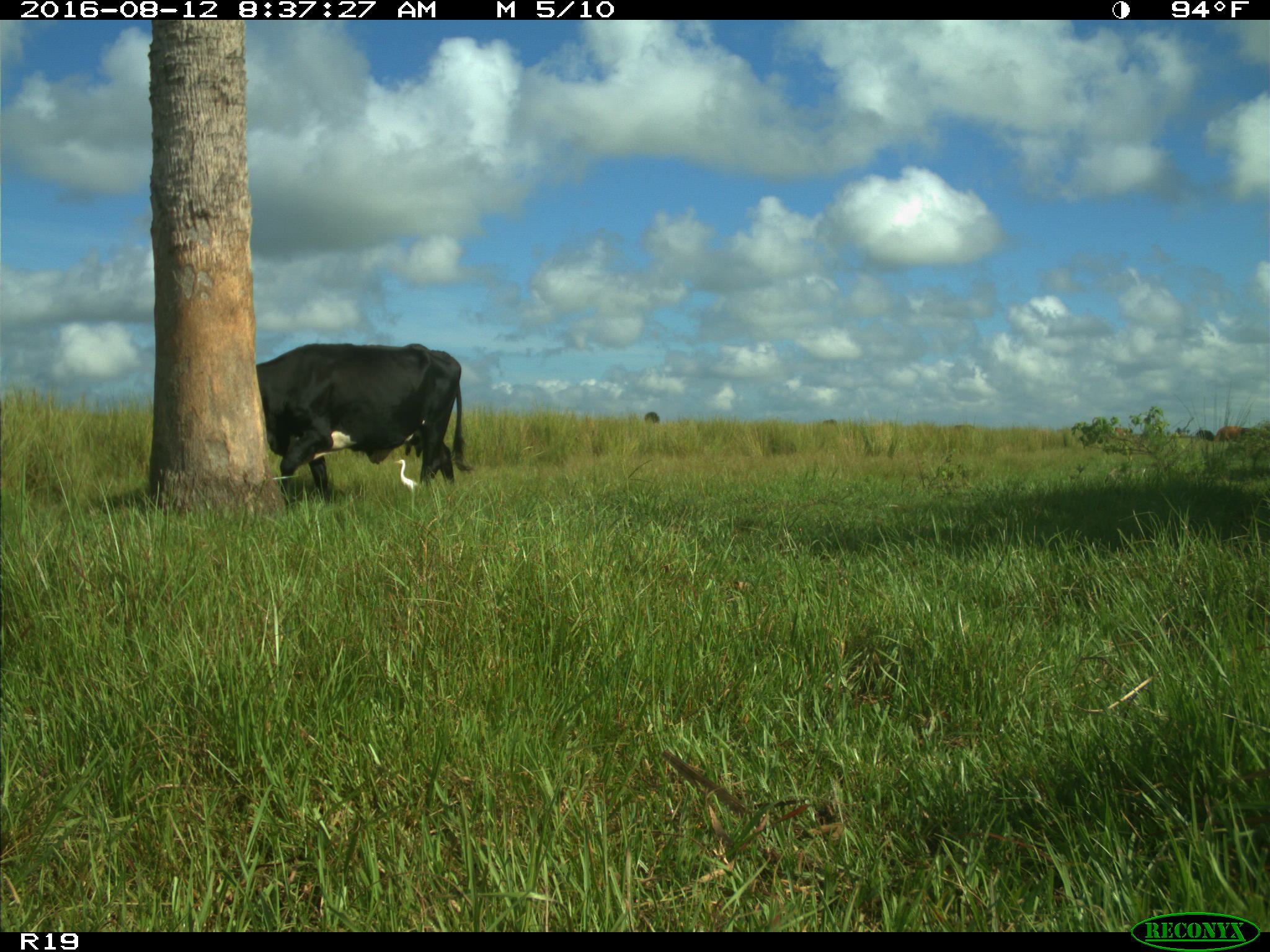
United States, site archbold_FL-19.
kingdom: Animalia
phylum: Chordata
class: Mammalia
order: Artiodactyla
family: Bovidae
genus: Bos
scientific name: Bos taurus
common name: domestic cow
Bos taurus (domestic cow).